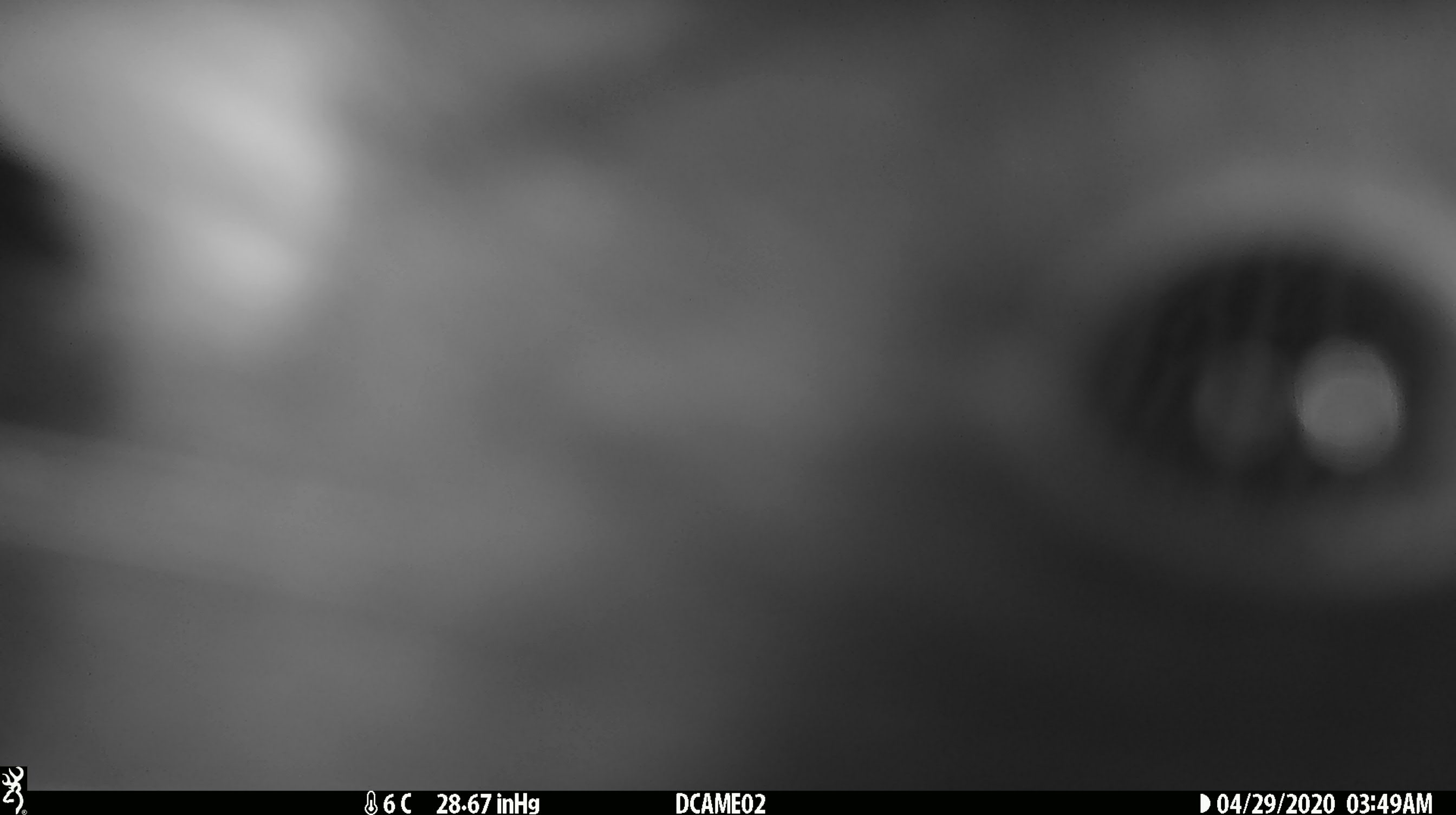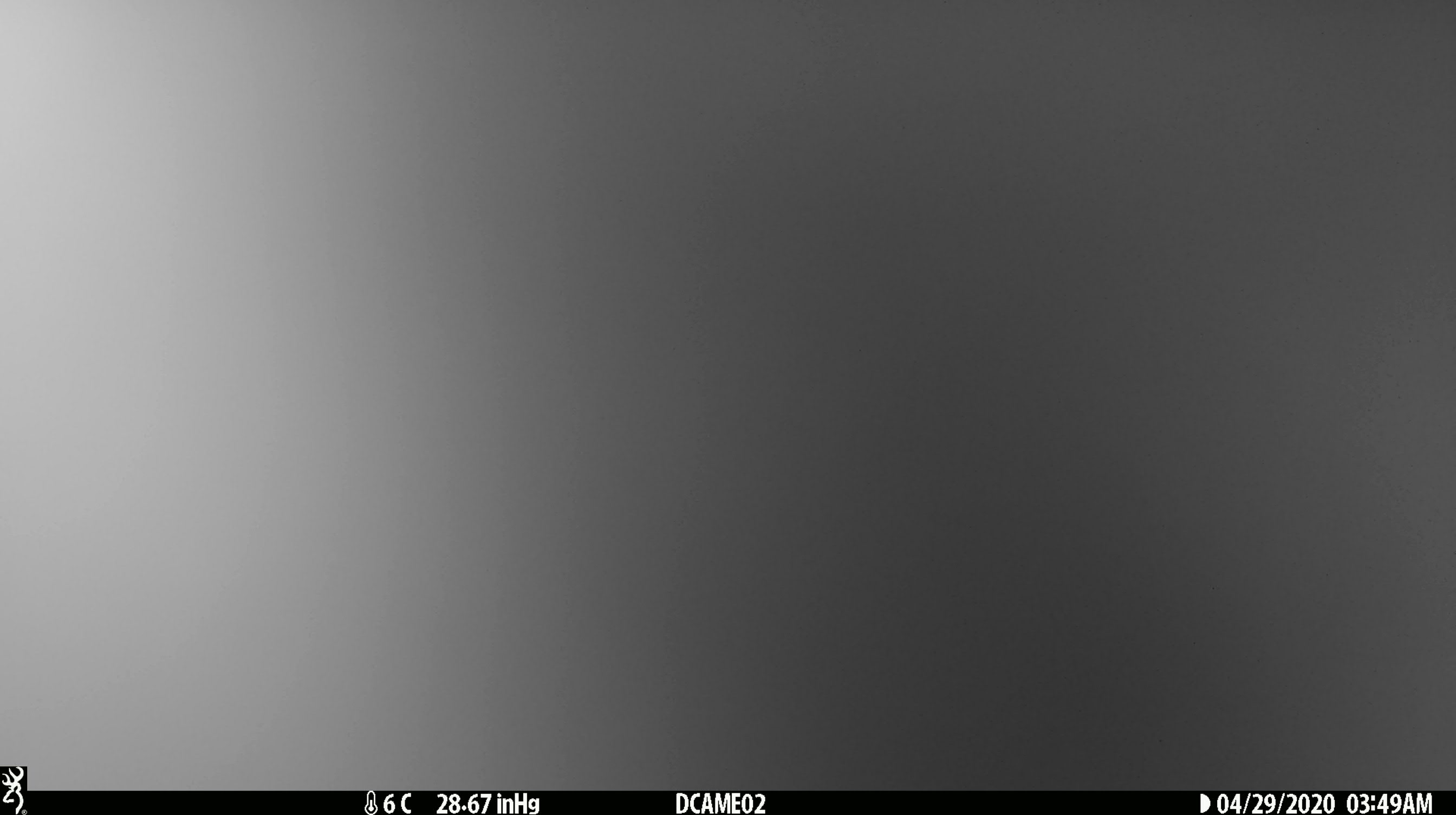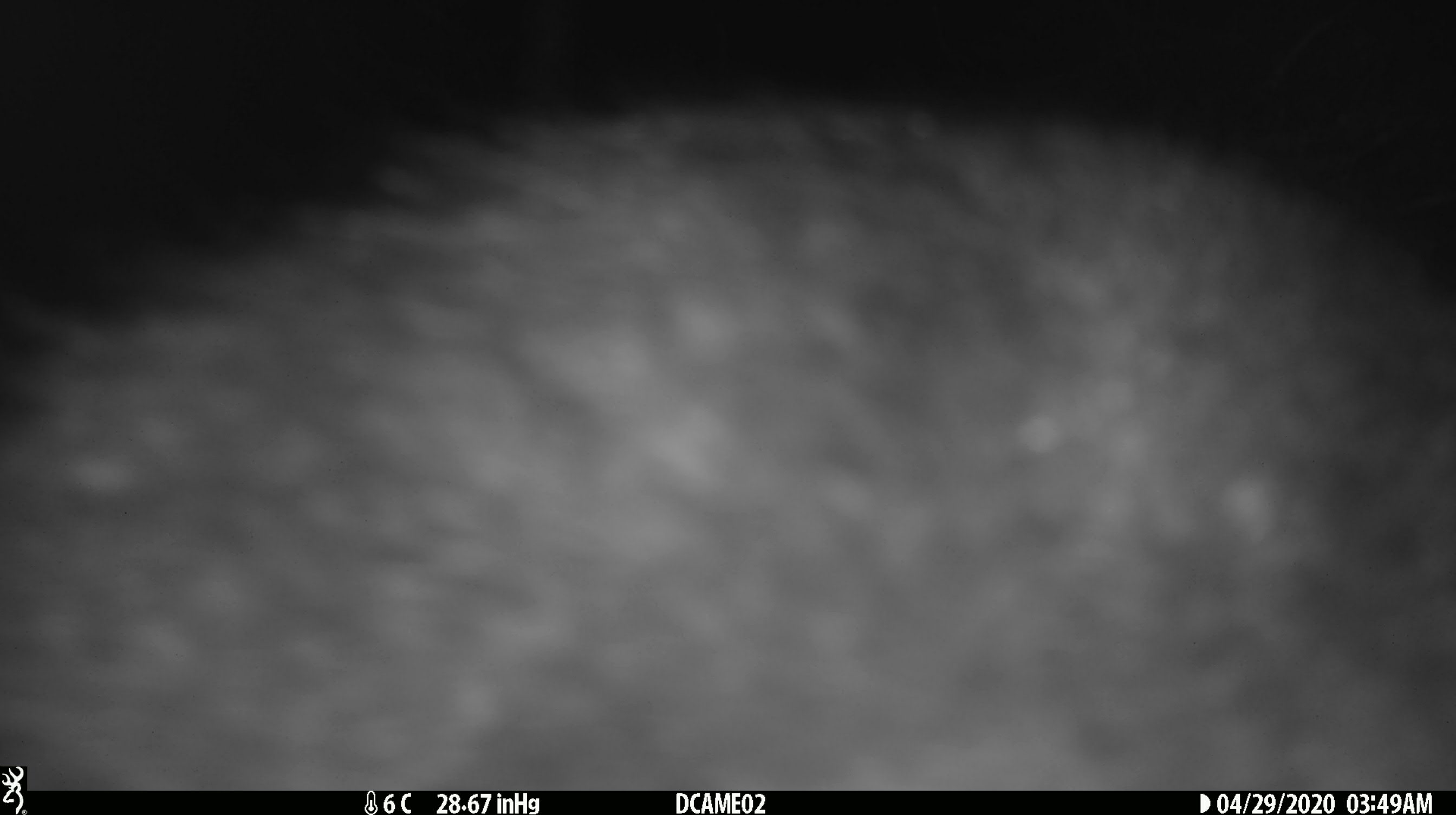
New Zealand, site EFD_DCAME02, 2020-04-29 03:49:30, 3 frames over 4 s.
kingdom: Animalia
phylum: Chordata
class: Mammalia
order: Diprotodontia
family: Phalangeridae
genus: Trichosurus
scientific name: Trichosurus vulpecula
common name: common brushtail possum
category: possum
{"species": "possum (common brushtail possum) (Trichosurus vulpecula)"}